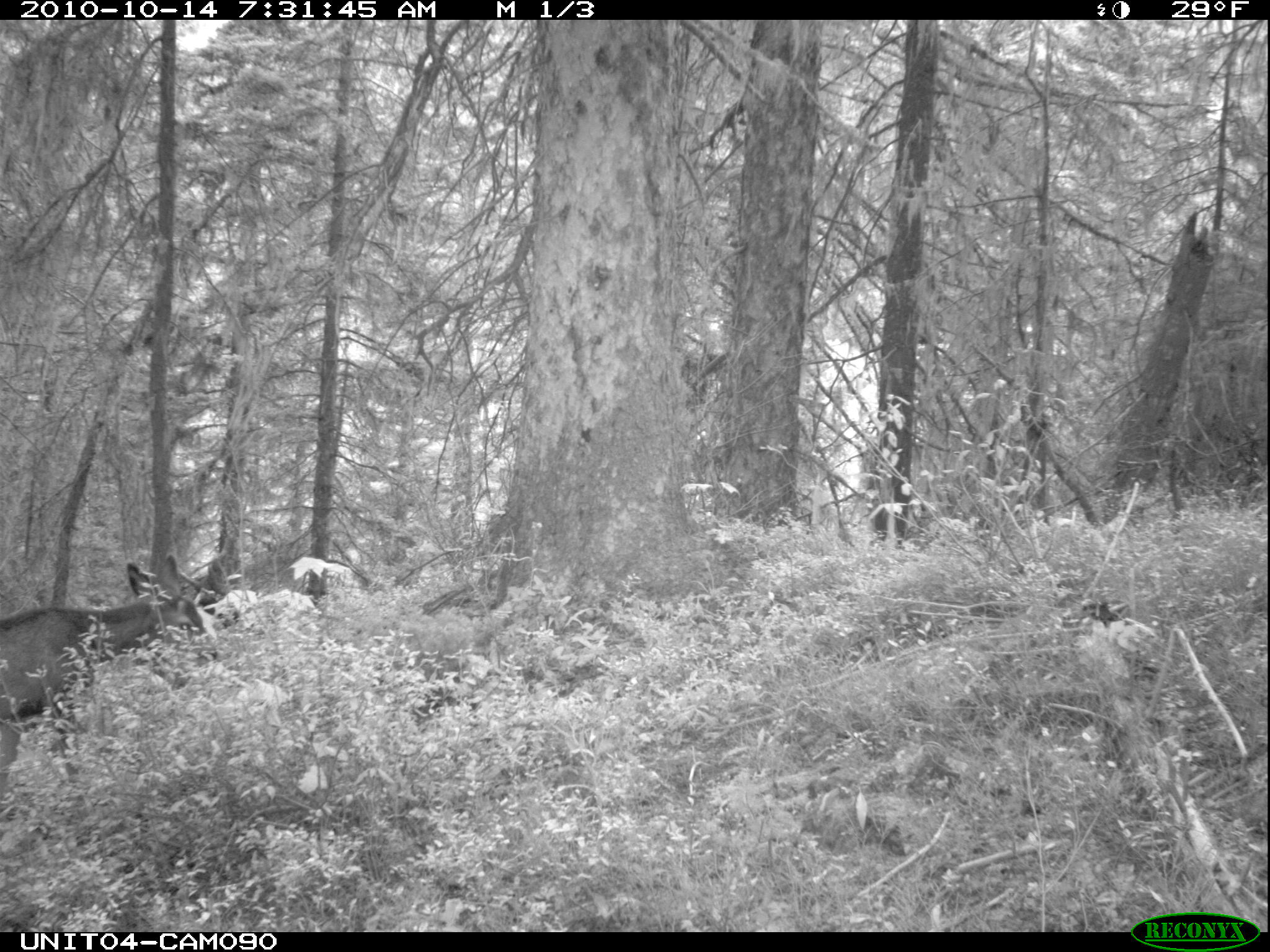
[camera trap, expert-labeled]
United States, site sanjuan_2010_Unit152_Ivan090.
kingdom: Animalia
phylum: Chordata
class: Mammalia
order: Artiodactyla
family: Cervidae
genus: Odocoileus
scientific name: Odocoileus hemionus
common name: mule deer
Odocoileus hemionus (mule deer).